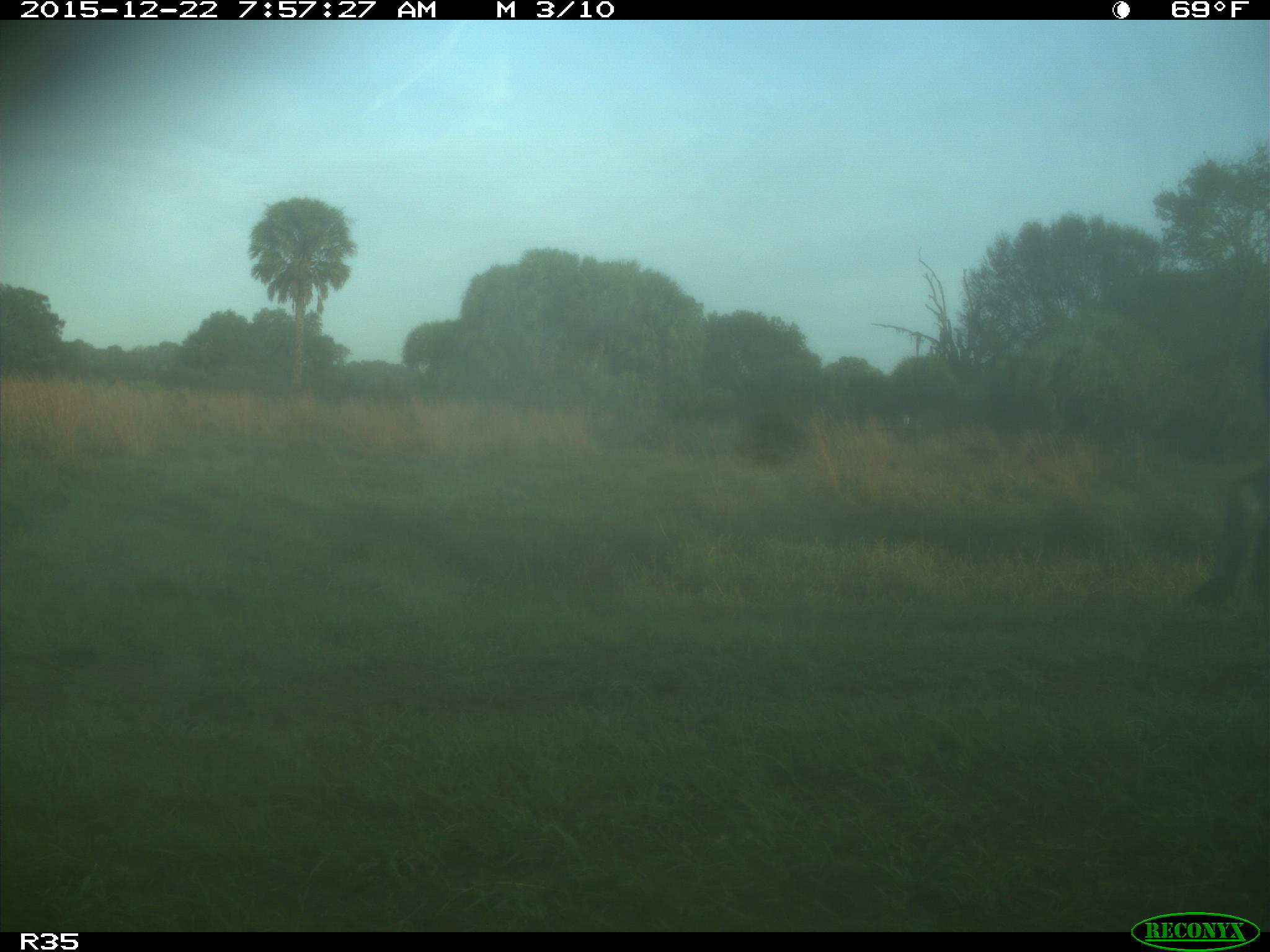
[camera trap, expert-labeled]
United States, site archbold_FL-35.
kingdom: Animalia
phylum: Chordata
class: Mammalia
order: Artiodactyla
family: Bovidae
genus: Bos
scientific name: Bos taurus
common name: domestic cow